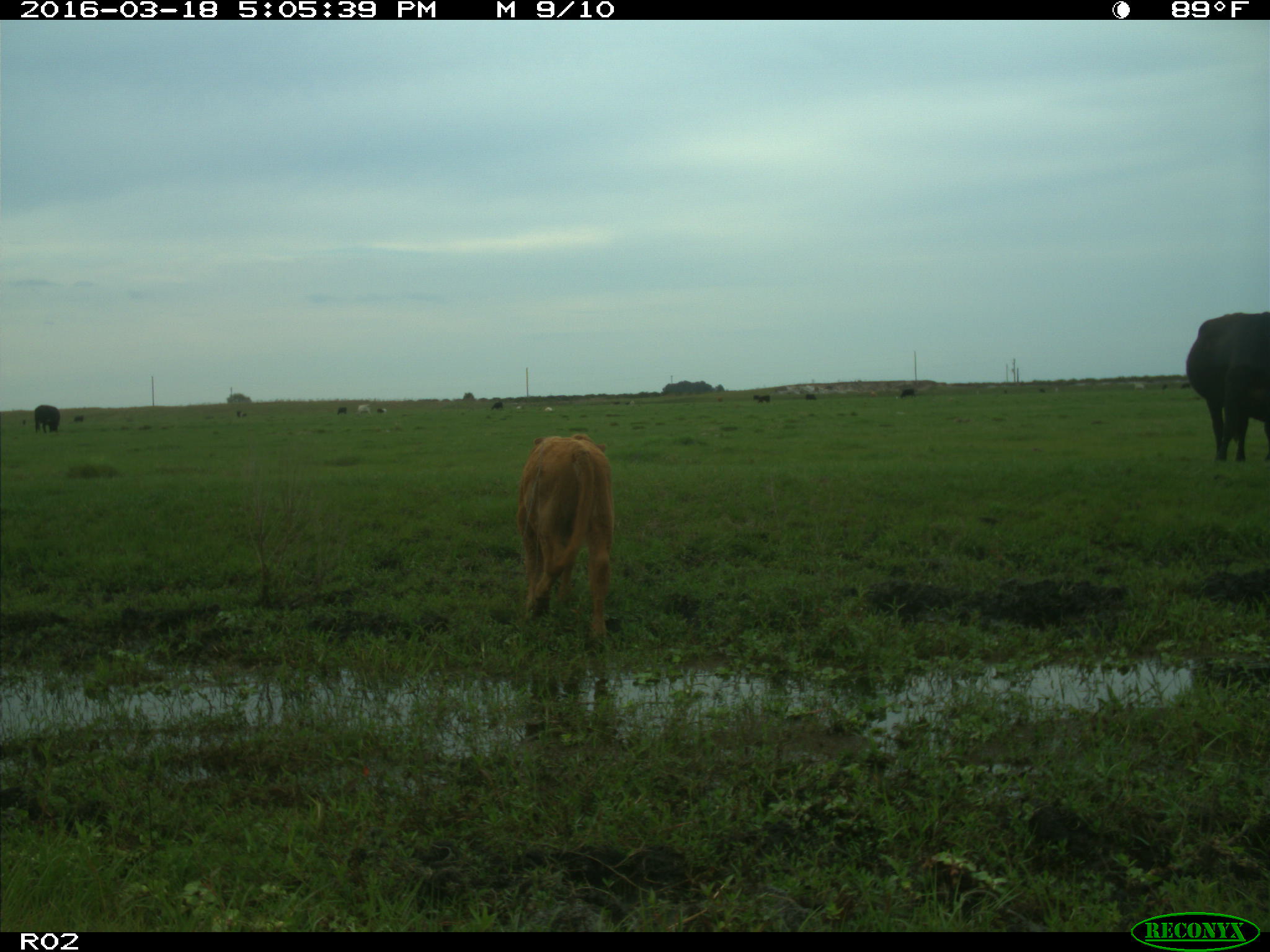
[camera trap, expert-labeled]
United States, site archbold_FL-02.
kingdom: Animalia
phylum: Chordata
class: Mammalia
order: Artiodactyla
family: Bovidae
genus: Bos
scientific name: Bos taurus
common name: domestic cow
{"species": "Bos taurus (domestic cow)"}